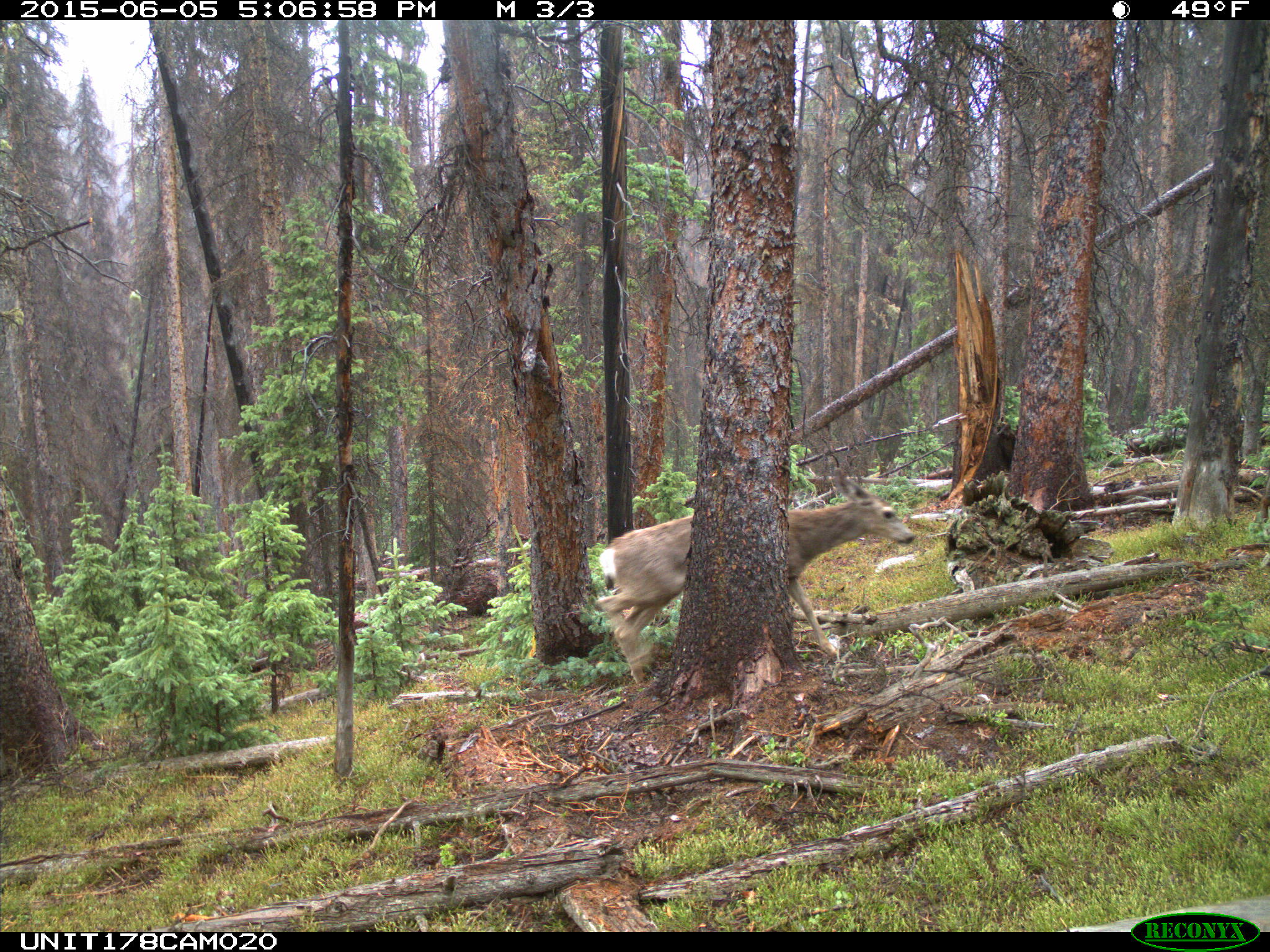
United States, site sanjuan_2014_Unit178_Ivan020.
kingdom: Animalia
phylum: Chordata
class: Mammalia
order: Artiodactyla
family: Cervidae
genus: Odocoileus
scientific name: Odocoileus hemionus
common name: mule deer